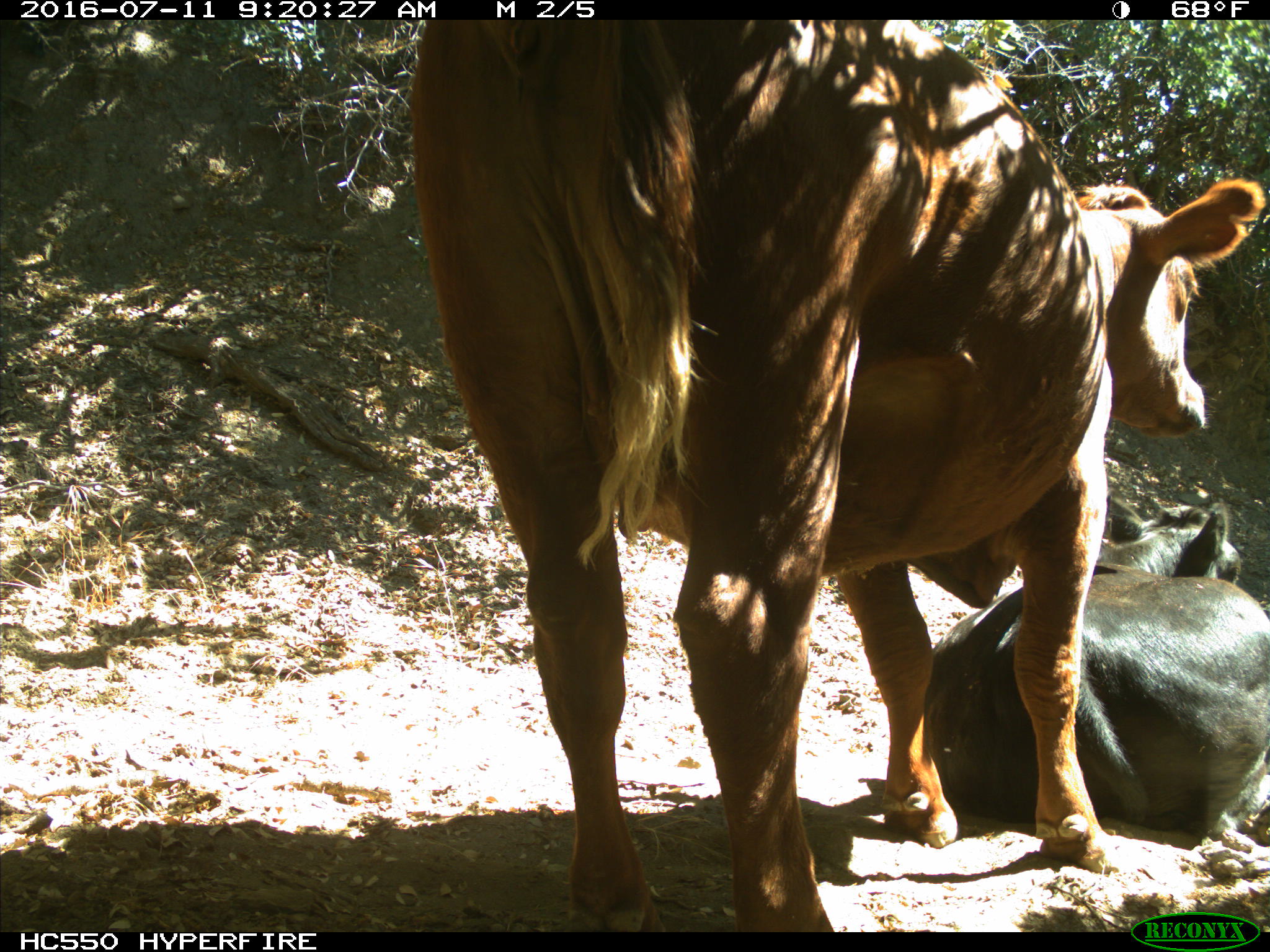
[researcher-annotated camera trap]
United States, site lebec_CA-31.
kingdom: Animalia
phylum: Chordata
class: Mammalia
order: Artiodactyla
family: Bovidae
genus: Bos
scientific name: Bos taurus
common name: domestic cow